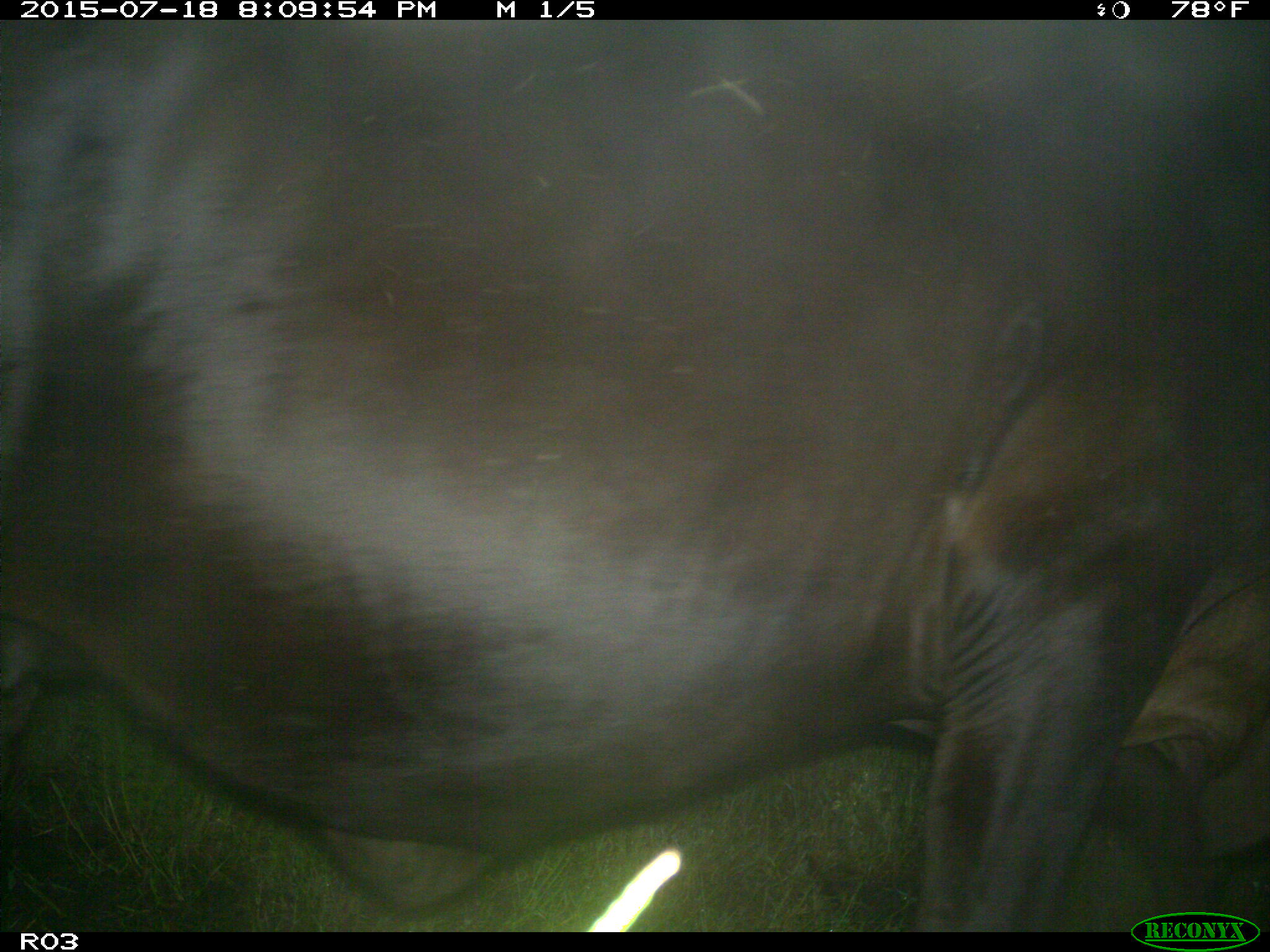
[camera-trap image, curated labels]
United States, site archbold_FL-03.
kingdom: Animalia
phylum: Chordata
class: Mammalia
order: Artiodactyla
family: Bovidae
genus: Bos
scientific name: Bos taurus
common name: domestic cow